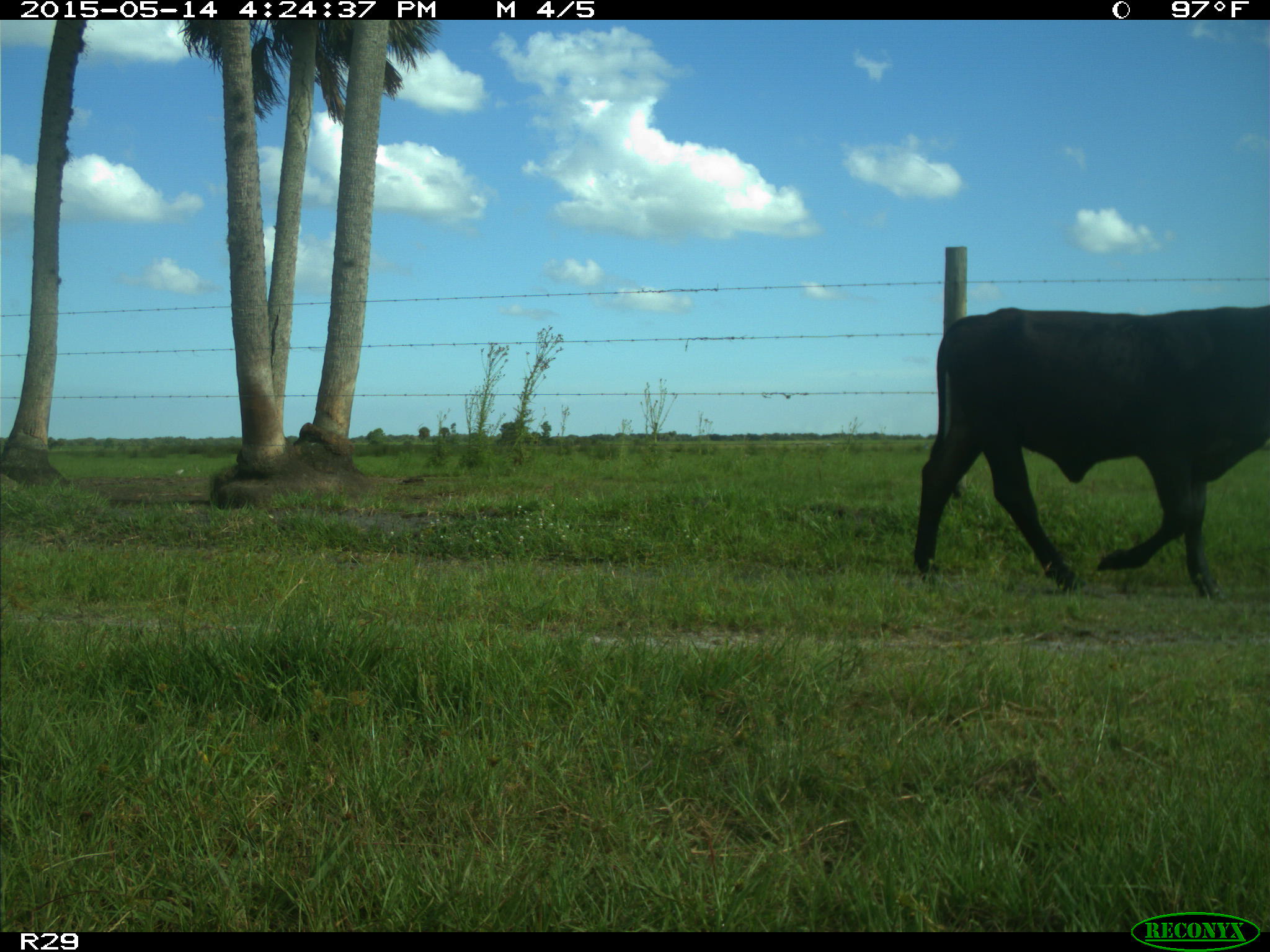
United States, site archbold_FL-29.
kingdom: Animalia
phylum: Chordata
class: Mammalia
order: Artiodactyla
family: Bovidae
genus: Bos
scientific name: Bos taurus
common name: domestic cow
Bos taurus (domestic cow).